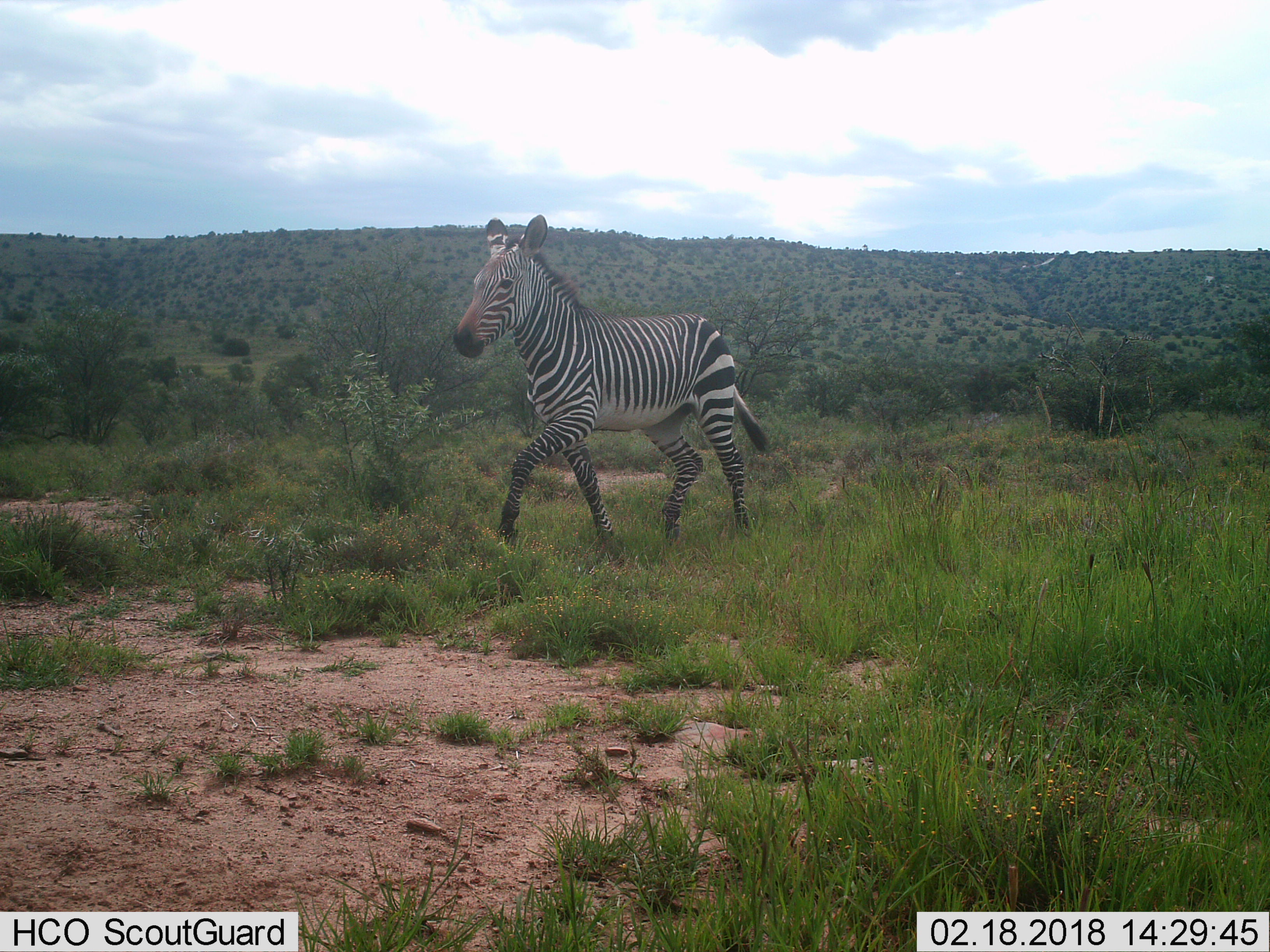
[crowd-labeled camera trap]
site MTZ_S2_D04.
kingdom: Animalia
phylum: Chordata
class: Mammalia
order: Perissodactyla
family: Equidae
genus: Equus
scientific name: Equus zebra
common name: mountain zebra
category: zebramountain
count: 1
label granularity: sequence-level